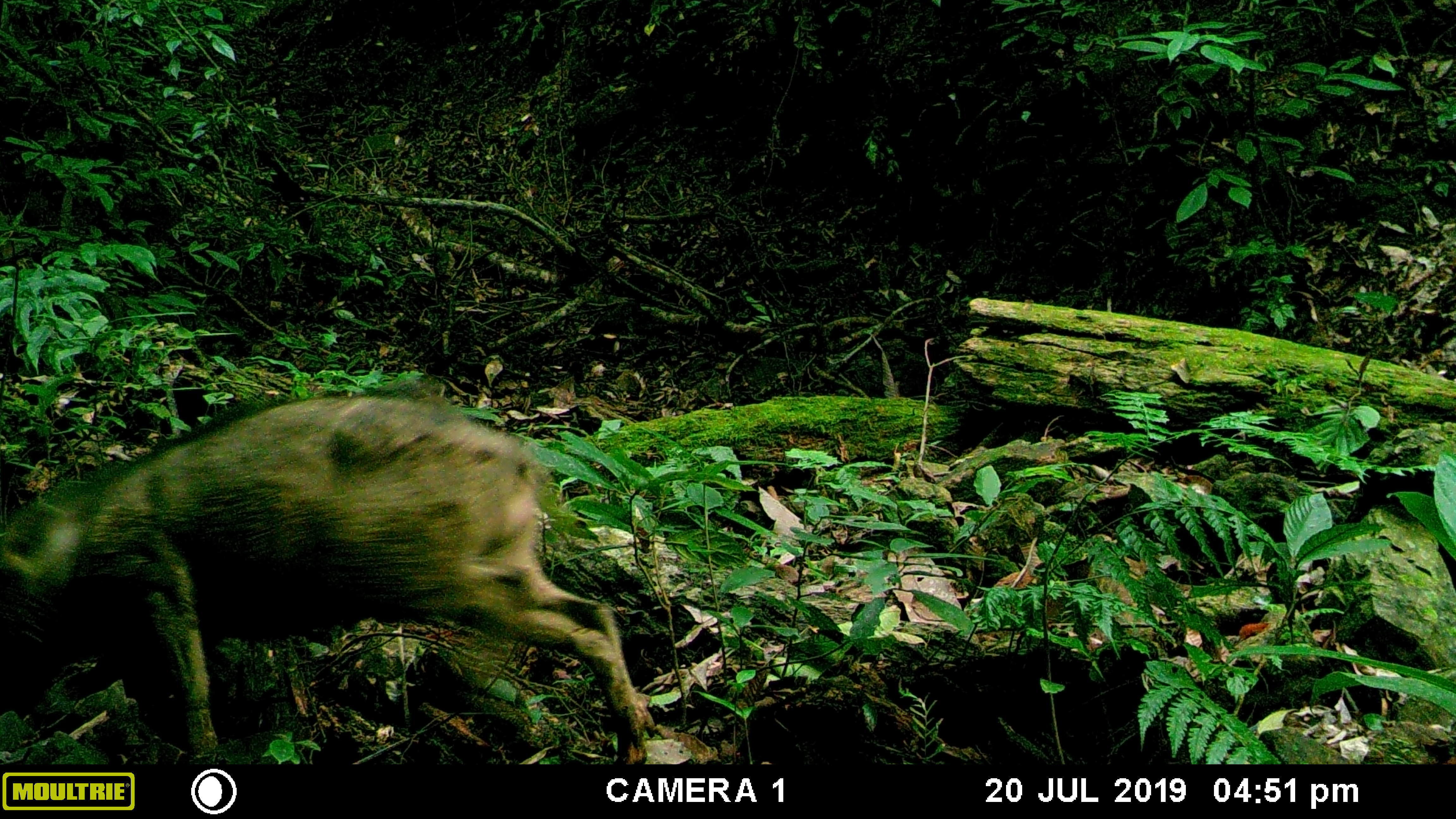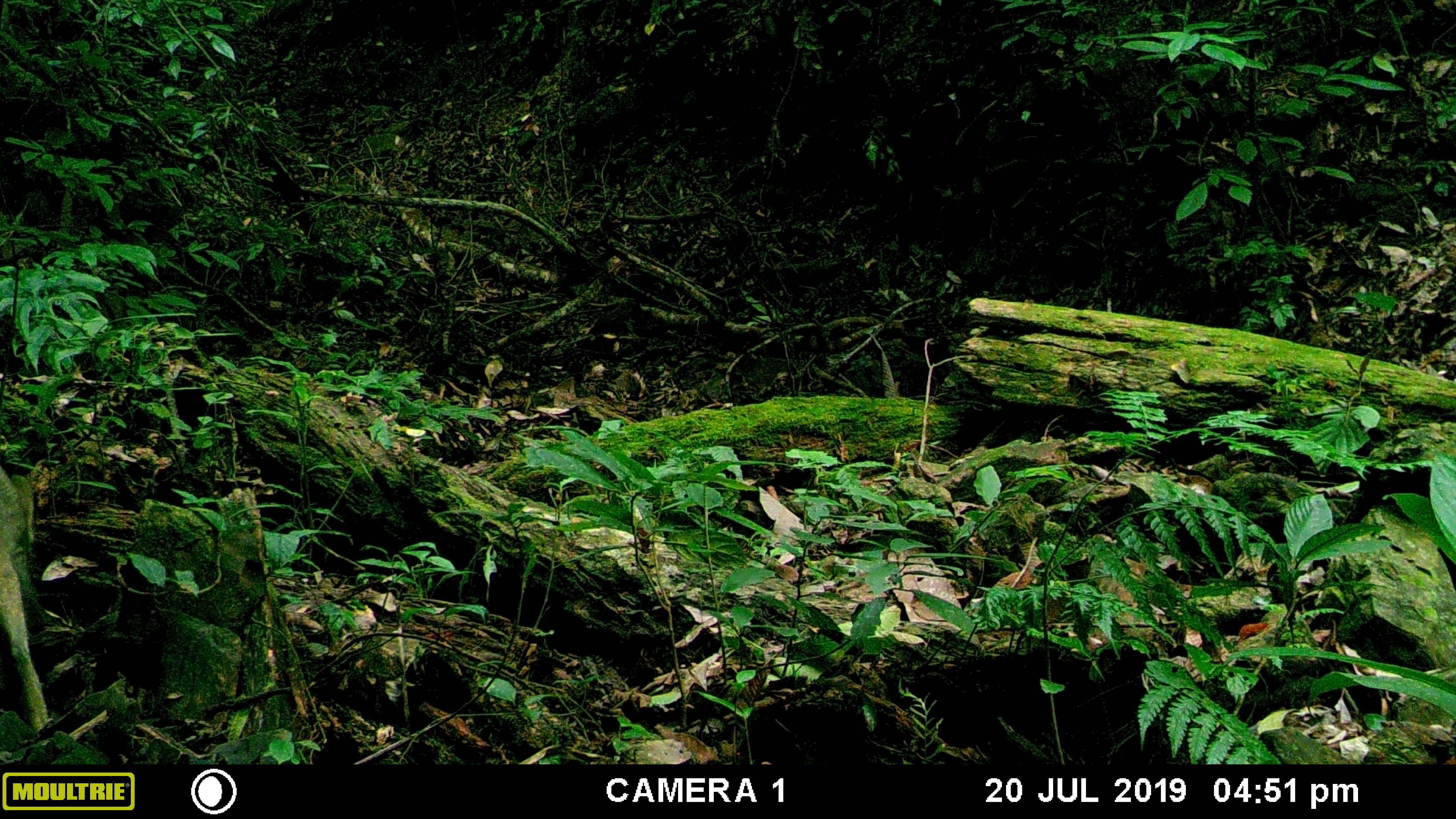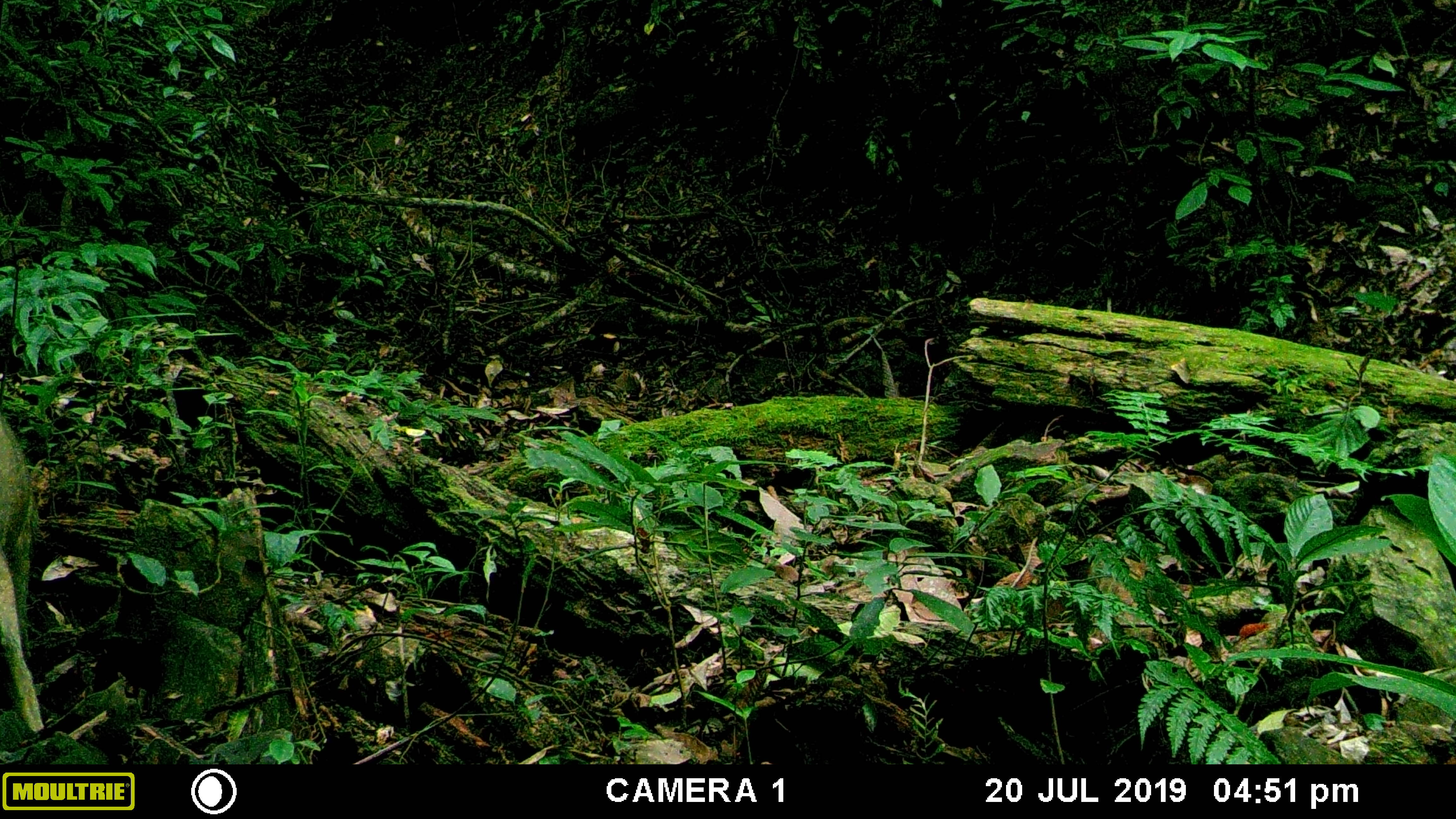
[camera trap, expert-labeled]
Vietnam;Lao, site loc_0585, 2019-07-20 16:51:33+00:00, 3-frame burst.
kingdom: Animalia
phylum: Chordata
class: Mammalia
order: Artiodactyla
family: Suidae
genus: Sus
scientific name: Sus scrofa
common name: eurasian wild pig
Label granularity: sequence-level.